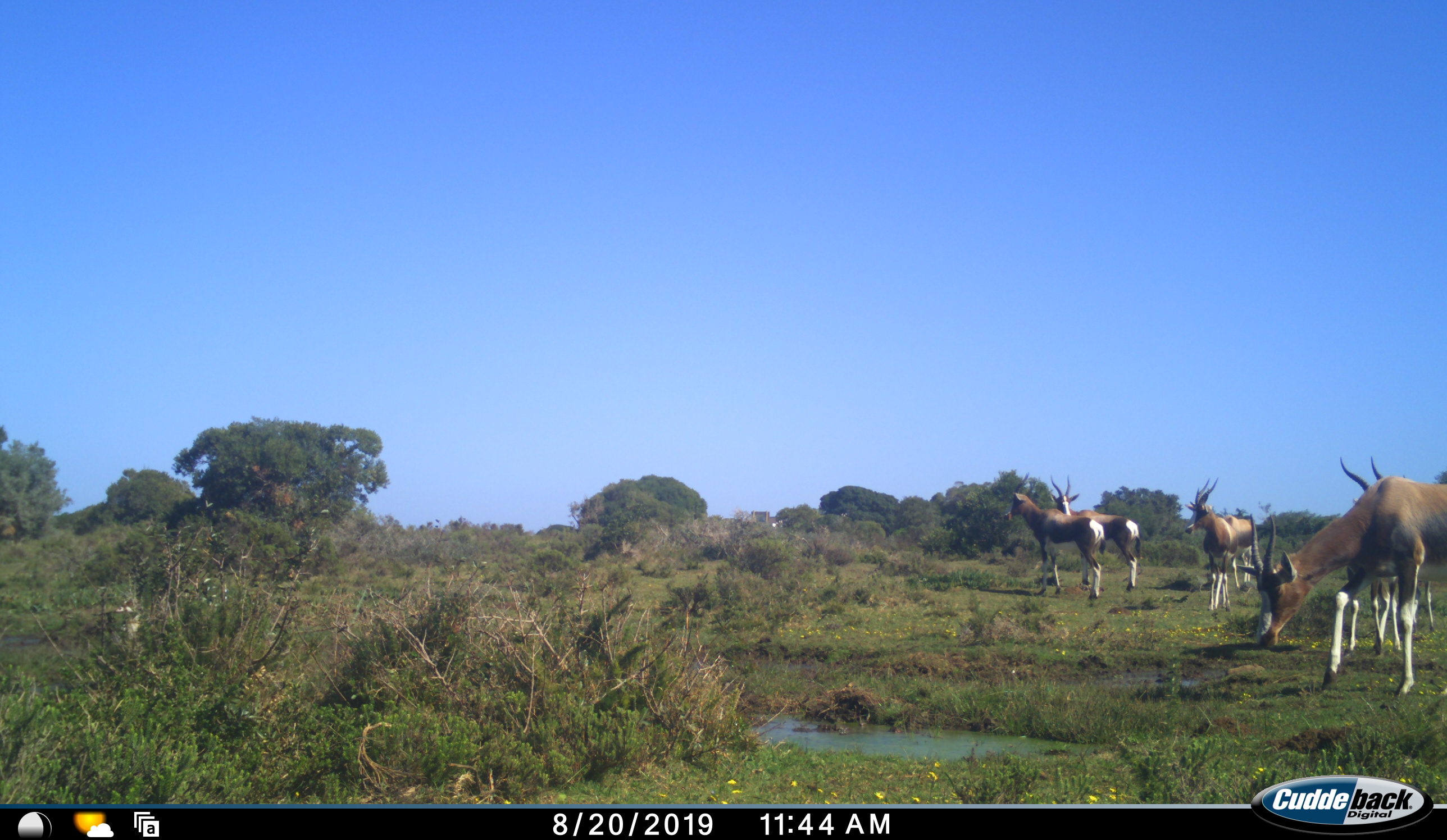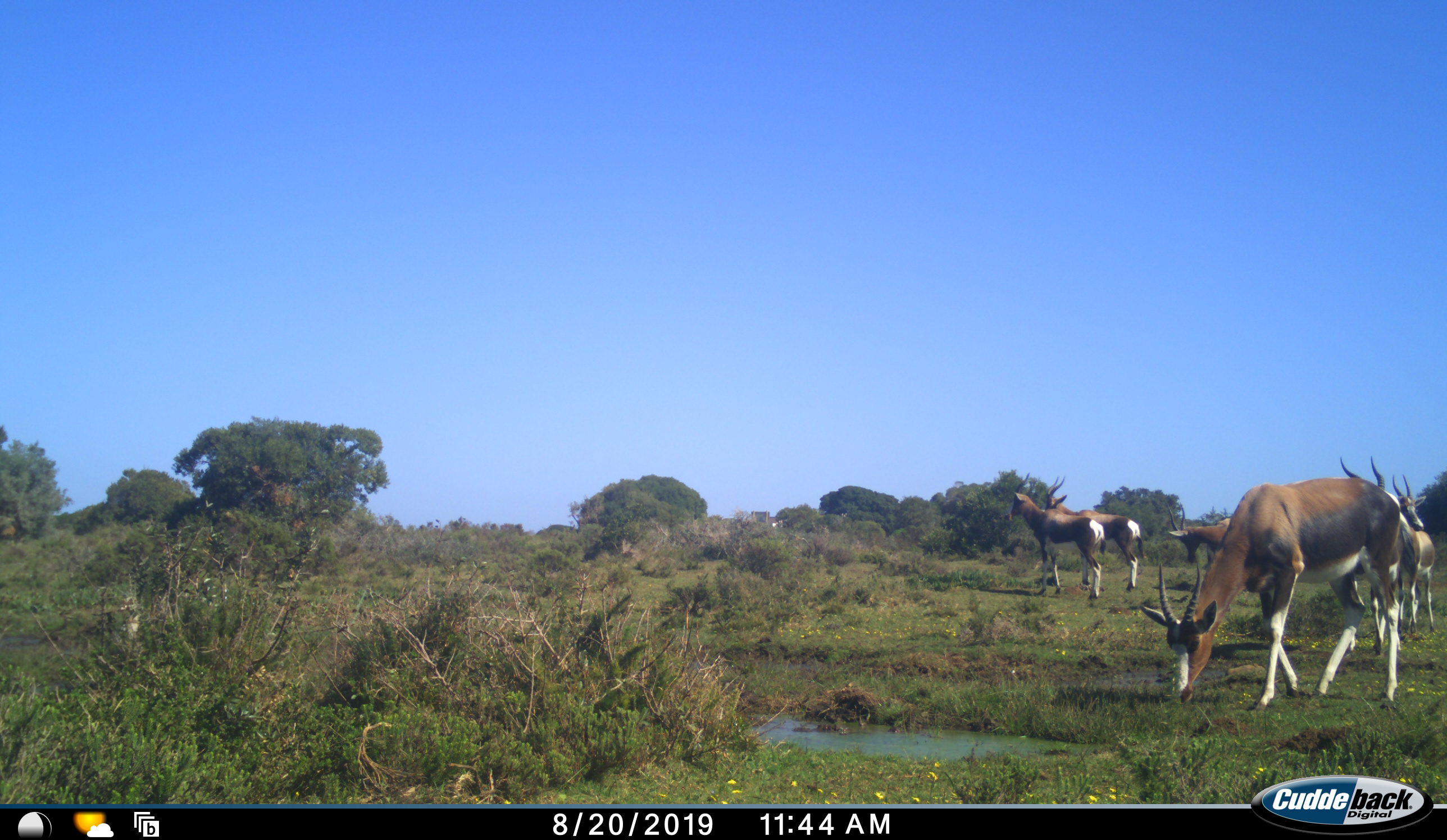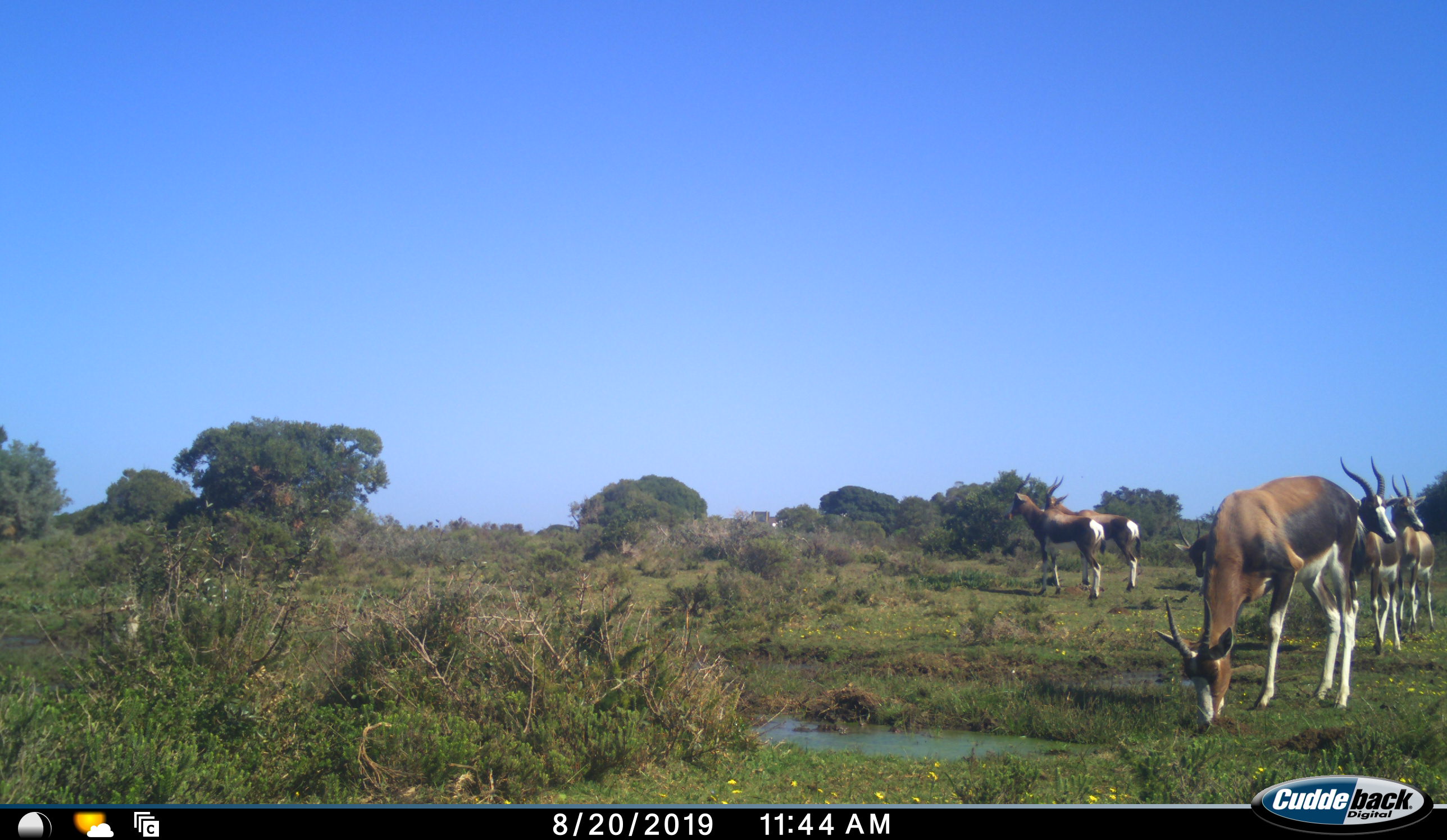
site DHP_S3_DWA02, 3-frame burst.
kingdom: Animalia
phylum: Chordata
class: Mammalia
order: Artiodactyla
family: Bovidae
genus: Damaliscus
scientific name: Damaliscus pygargus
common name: bontebok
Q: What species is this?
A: Bontebok (Damaliscus pygargus).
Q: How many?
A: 6.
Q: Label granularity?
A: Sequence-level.